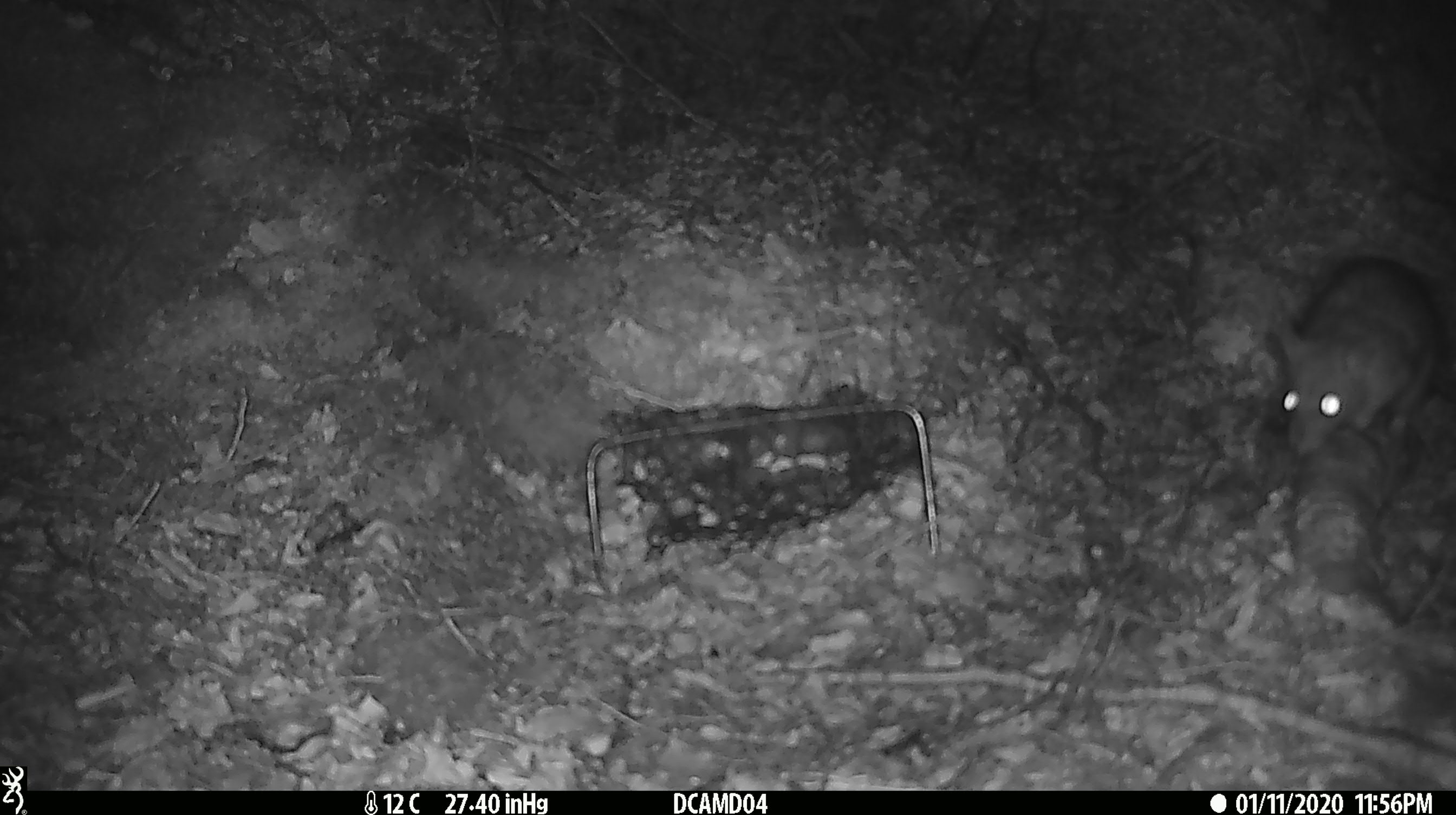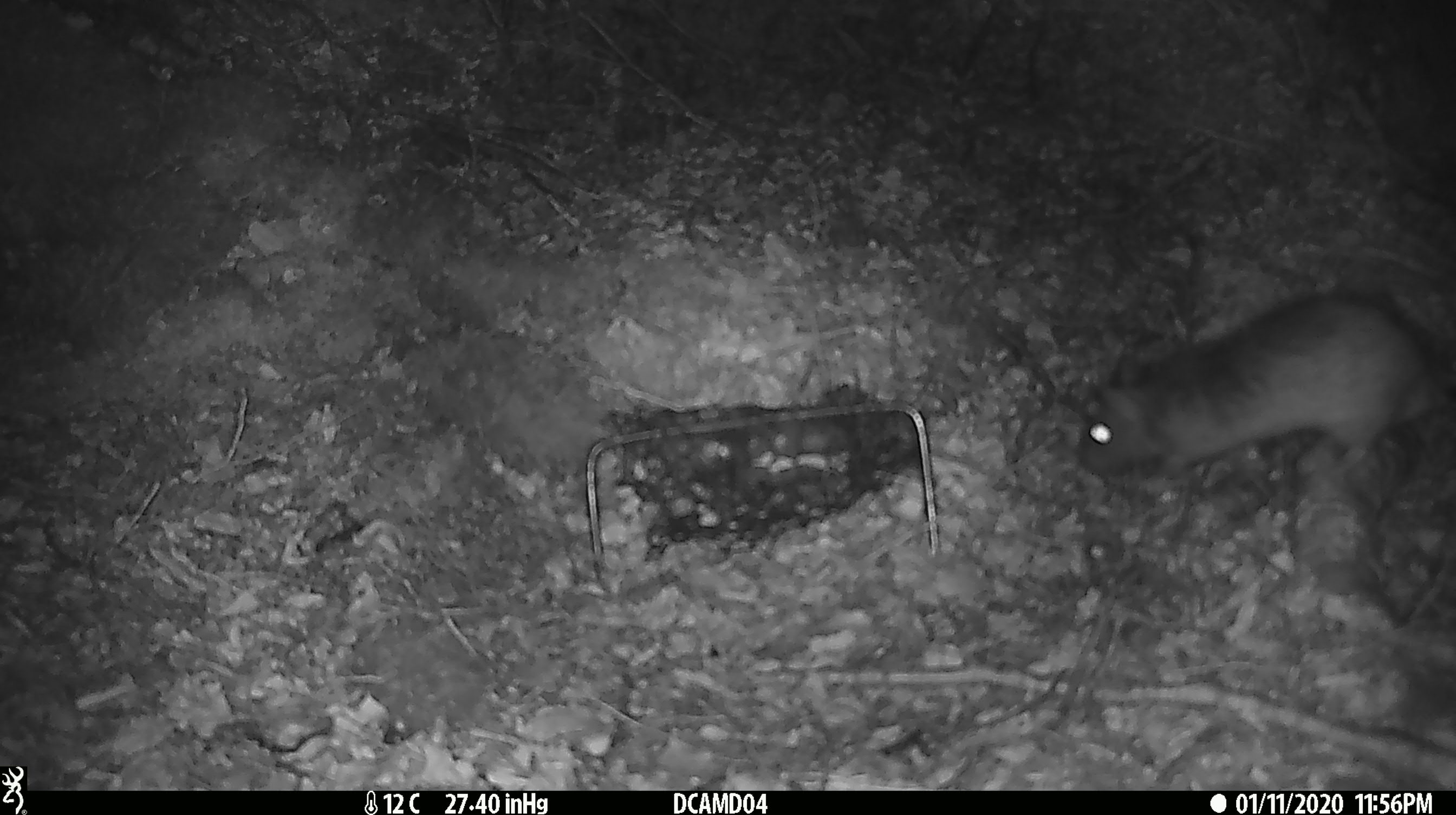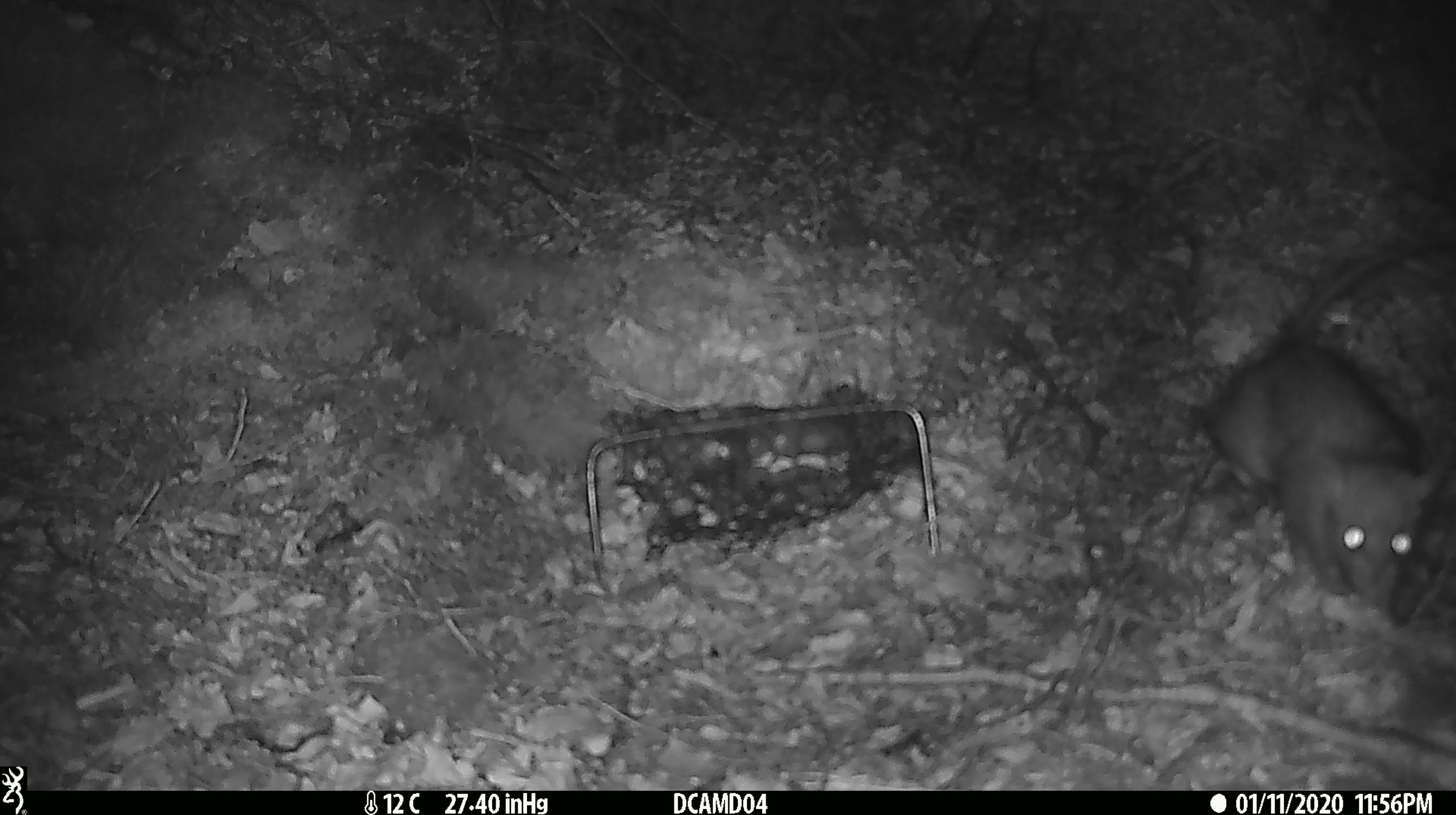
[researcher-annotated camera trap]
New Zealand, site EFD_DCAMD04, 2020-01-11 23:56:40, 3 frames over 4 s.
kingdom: Animalia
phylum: Chordata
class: Mammalia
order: Rodentia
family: Muridae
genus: Rattus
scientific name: Rattus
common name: rat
Rat (Rattus).